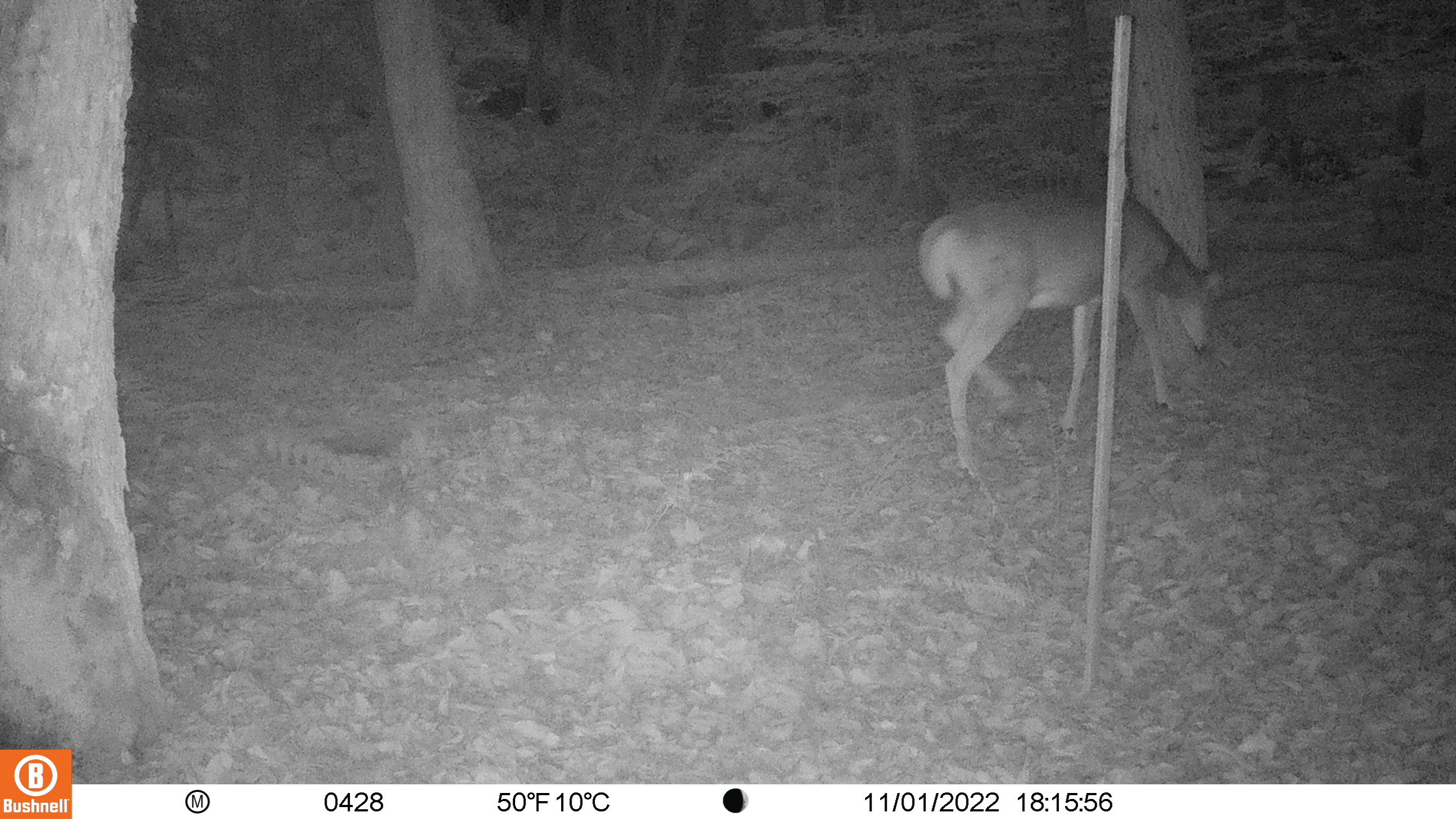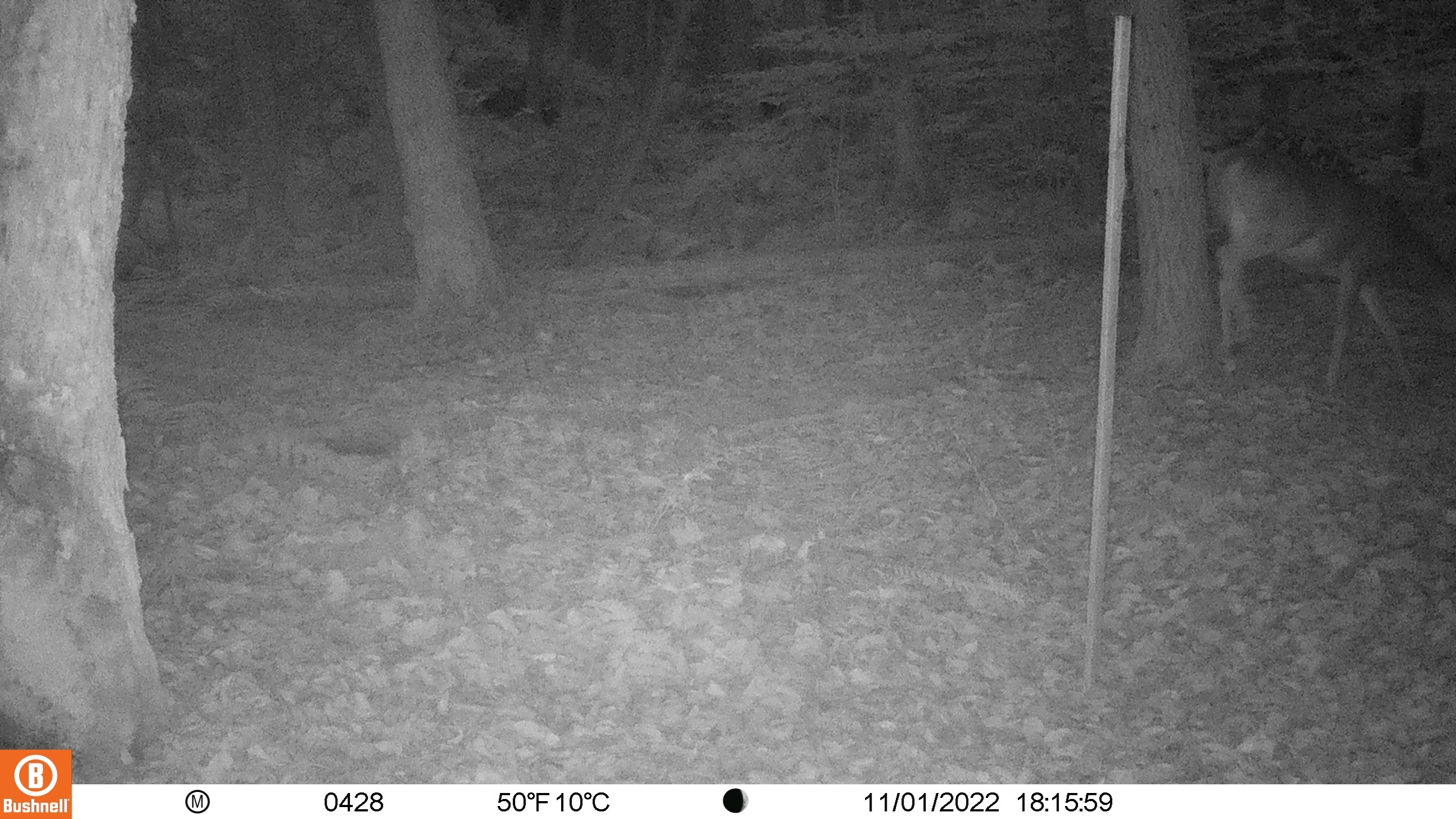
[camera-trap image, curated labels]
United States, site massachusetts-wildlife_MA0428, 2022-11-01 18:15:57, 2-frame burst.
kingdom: Animalia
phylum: Chordata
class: Mammalia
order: Artiodactyla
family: Cervidae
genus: Odocoileus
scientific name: Odocoileus virginianus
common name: white-tailed deer